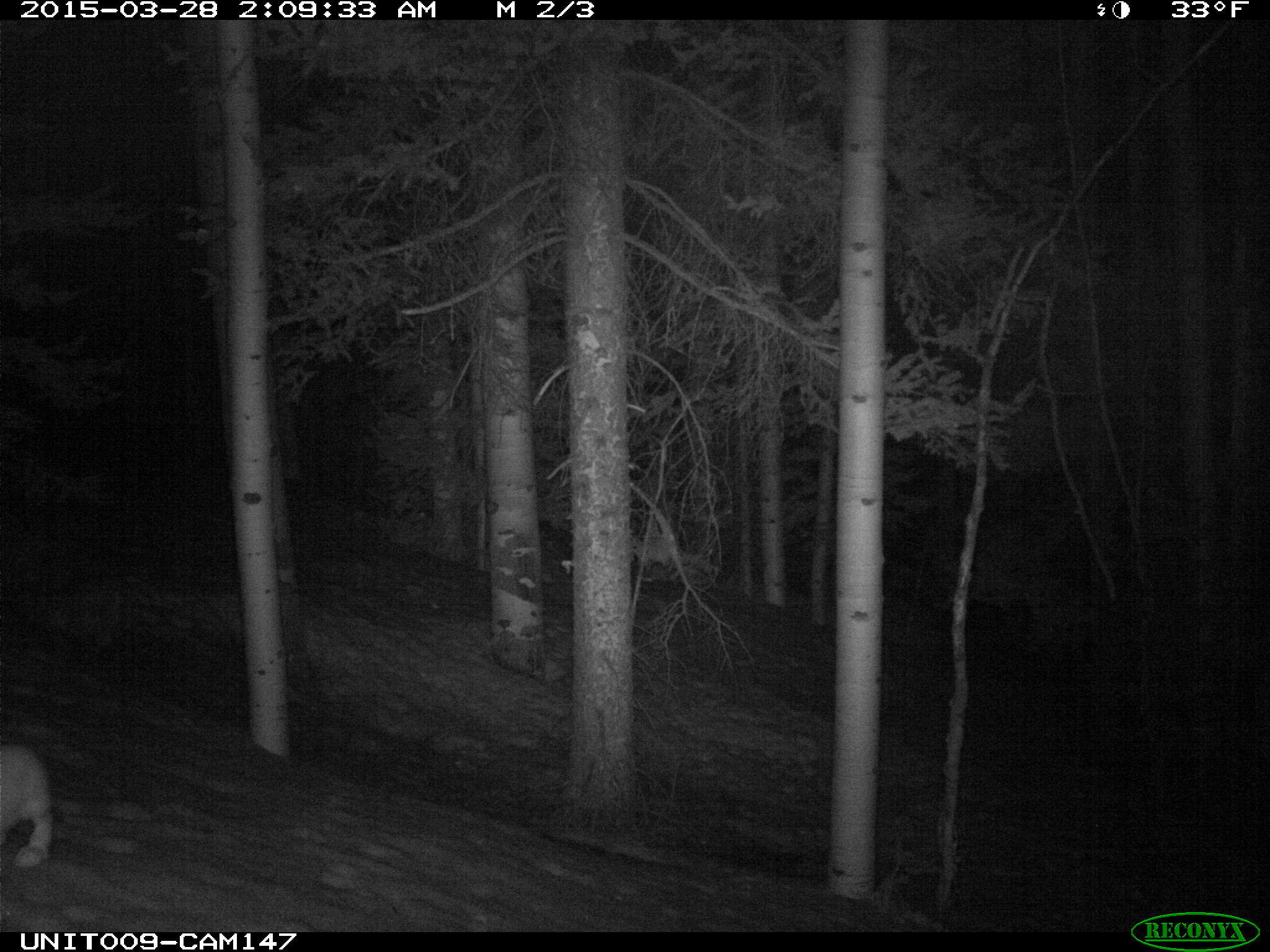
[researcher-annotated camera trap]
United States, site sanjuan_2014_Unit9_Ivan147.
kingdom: Animalia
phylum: Chordata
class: Mammalia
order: Lagomorpha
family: Leporidae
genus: Lepus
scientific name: Lepus americanus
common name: snowshoe hare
Lepus americanus (snowshoe hare).